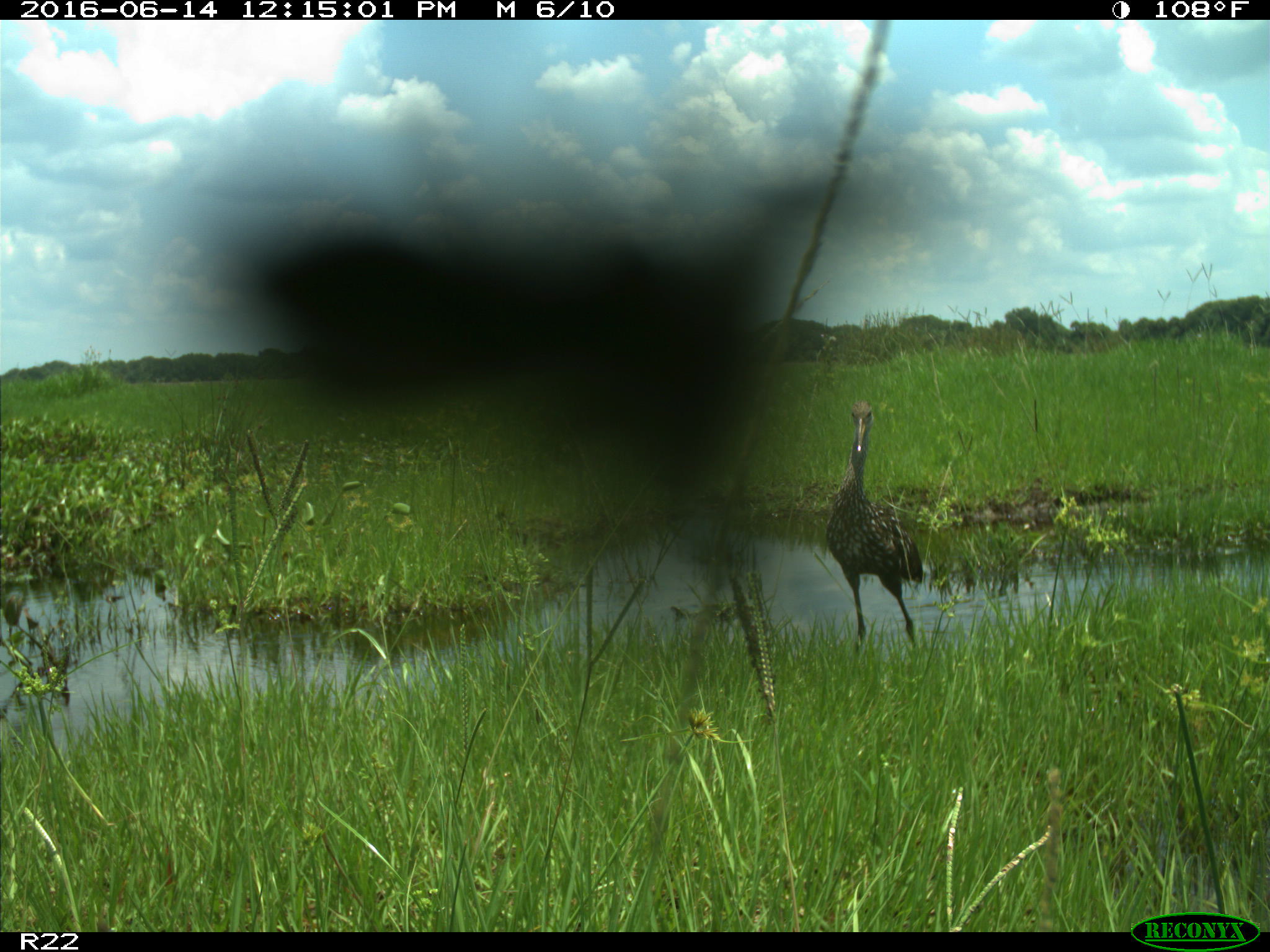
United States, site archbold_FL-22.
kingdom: Animalia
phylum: Chordata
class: Aves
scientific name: Aves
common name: birds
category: unidentified bird